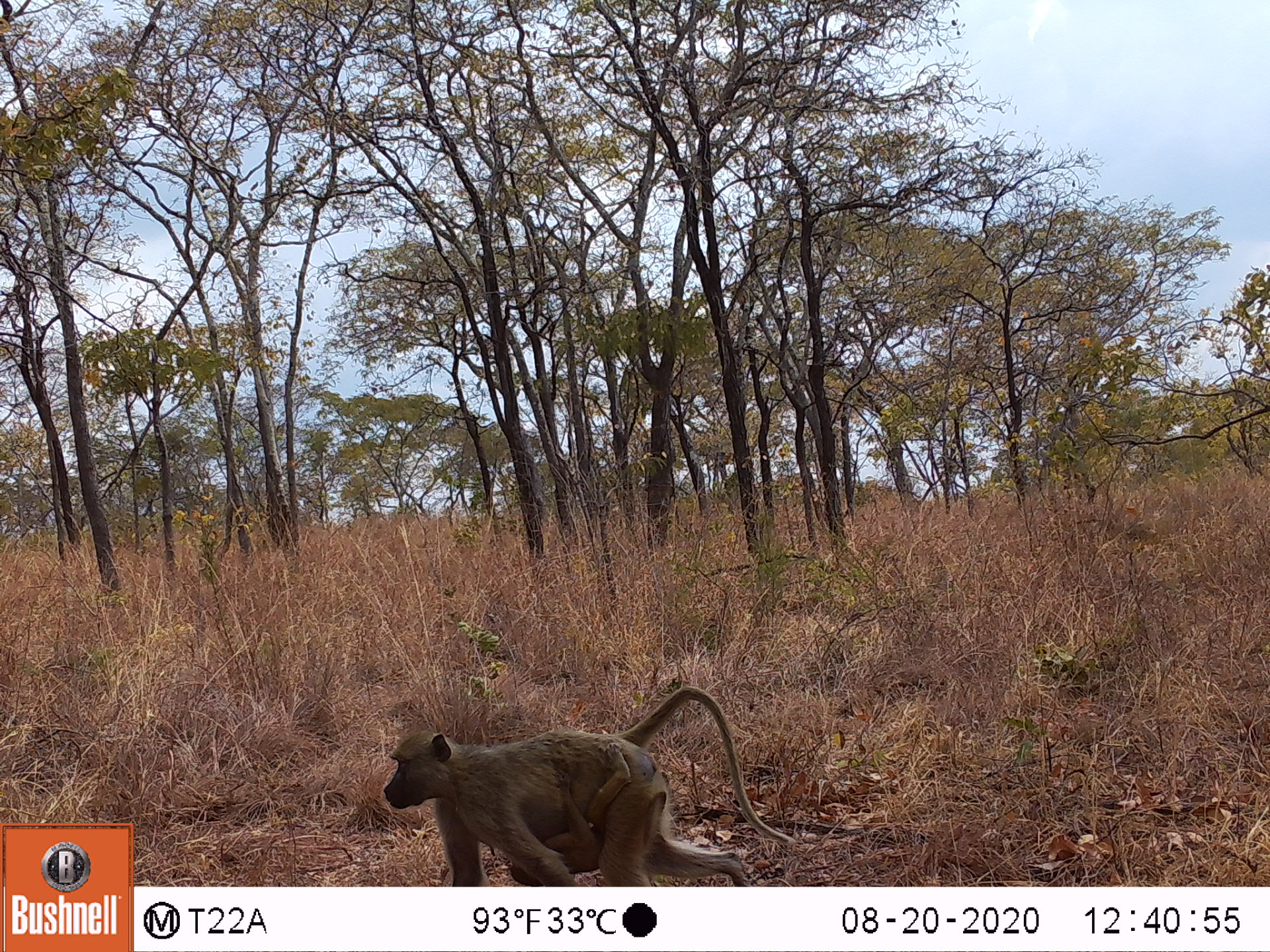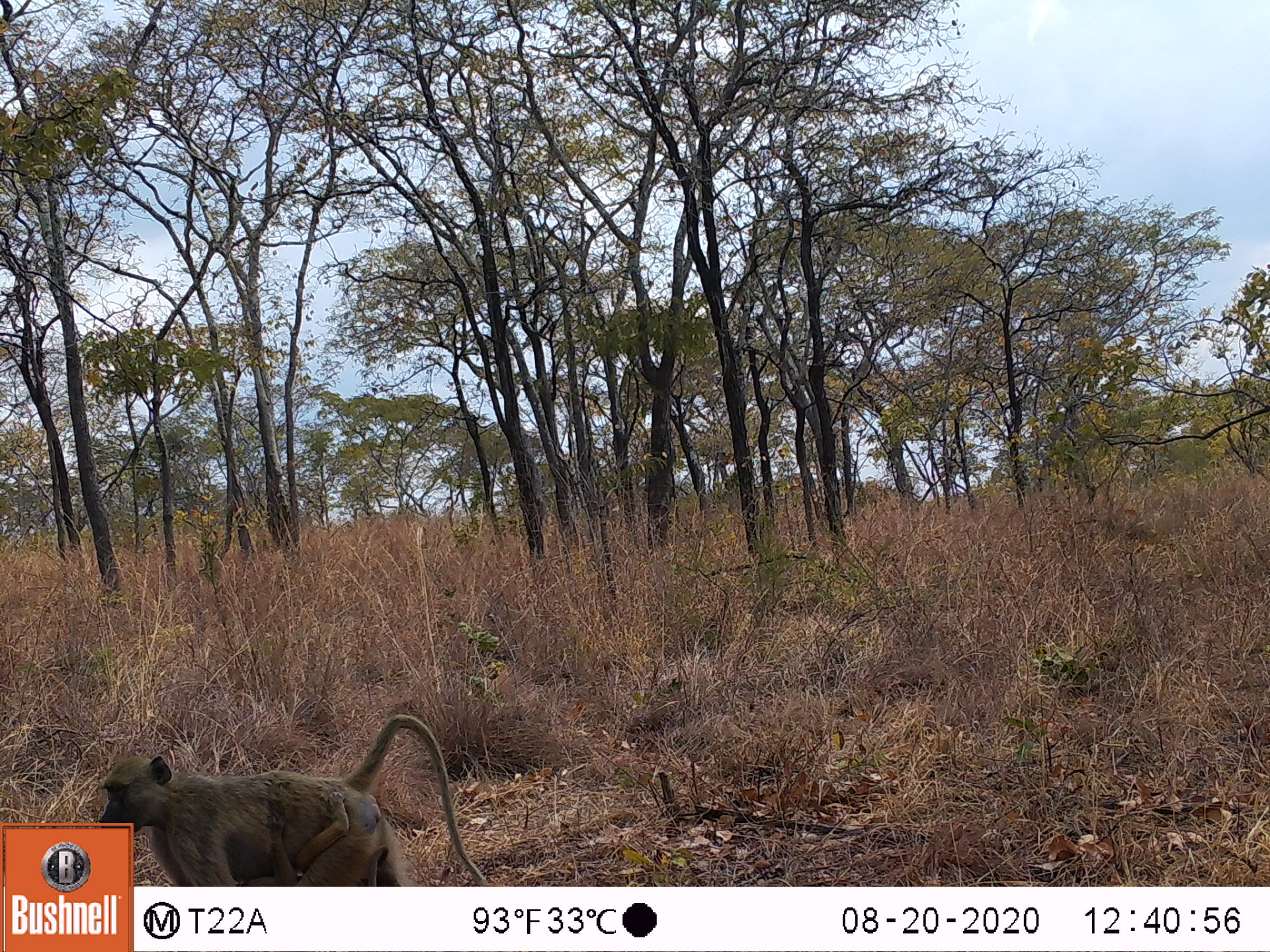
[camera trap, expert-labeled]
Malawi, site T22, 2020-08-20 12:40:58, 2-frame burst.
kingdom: Animalia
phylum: Chordata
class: Mammalia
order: Primates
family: Cercopithecidae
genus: Papio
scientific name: Papio cynocephalus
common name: yellow baboon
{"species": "yellow baboon (Papio cynocephalus)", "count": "1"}